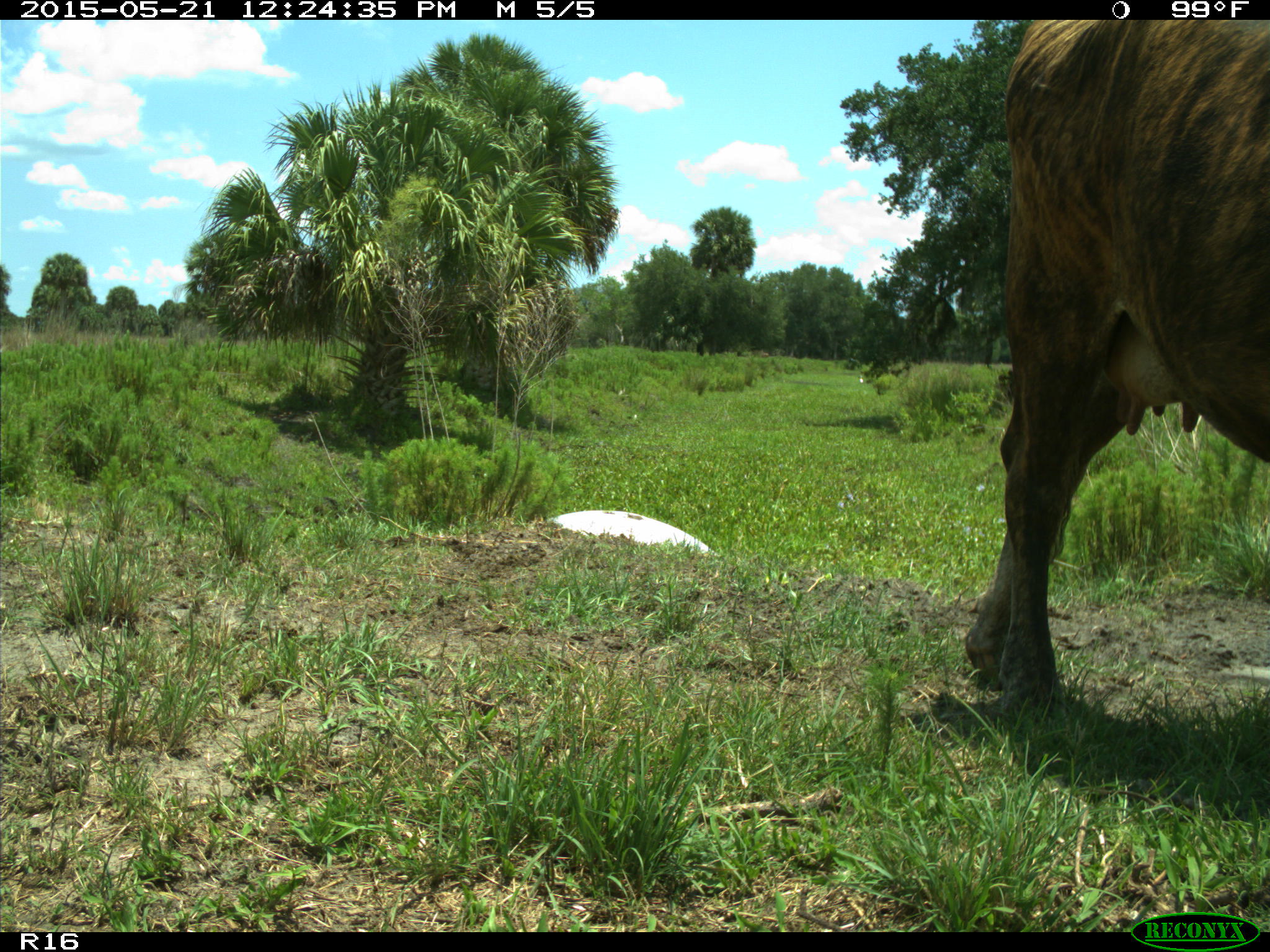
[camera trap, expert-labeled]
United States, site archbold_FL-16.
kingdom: Animalia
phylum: Chordata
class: Mammalia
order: Artiodactyla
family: Bovidae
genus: Bos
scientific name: Bos taurus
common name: domestic cow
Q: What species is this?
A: Bos taurus (domestic cow).